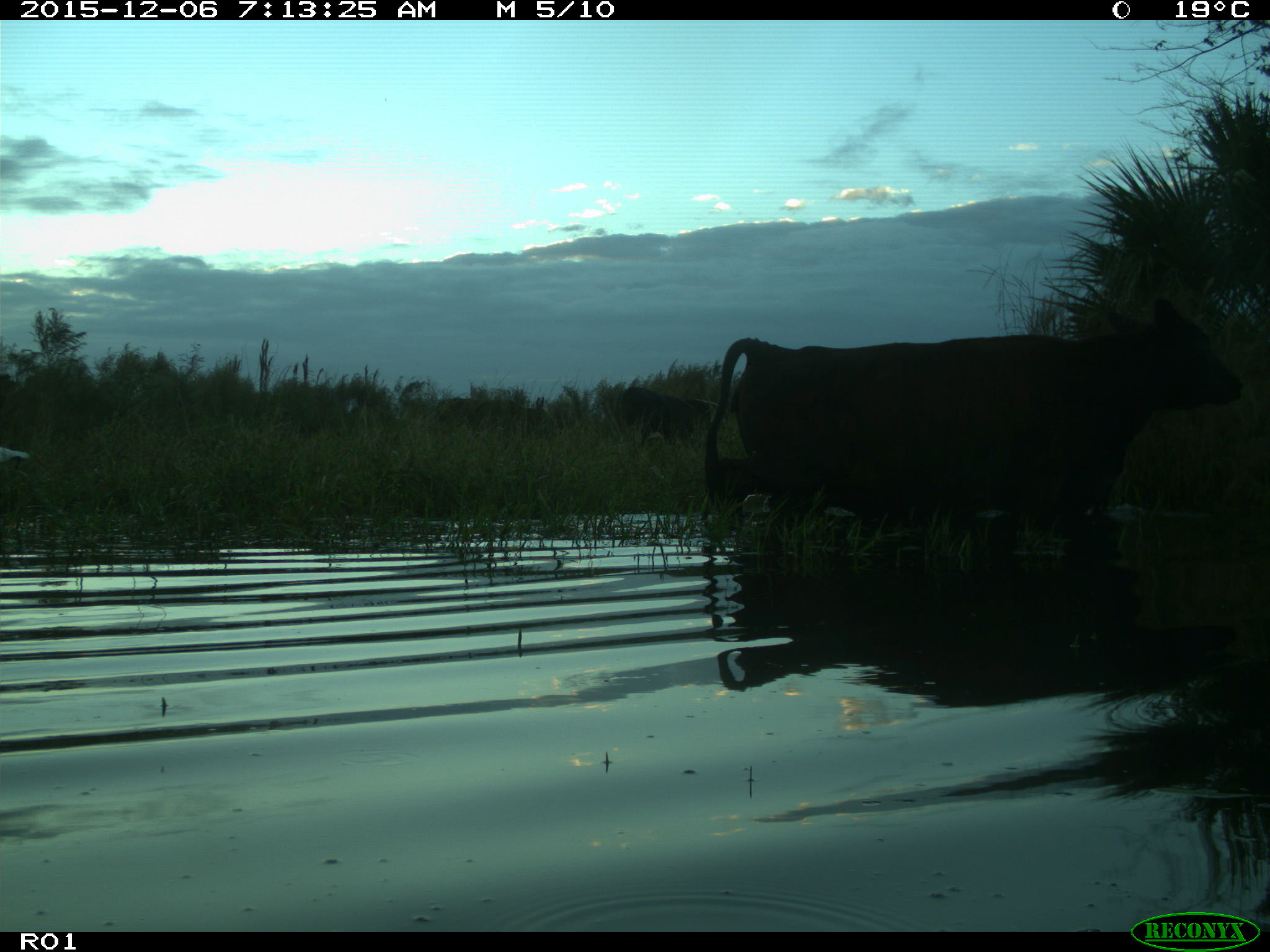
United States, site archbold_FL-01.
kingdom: Animalia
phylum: Chordata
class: Mammalia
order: Artiodactyla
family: Bovidae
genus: Bos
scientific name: Bos taurus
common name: domestic cow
Bos taurus (domestic cow).